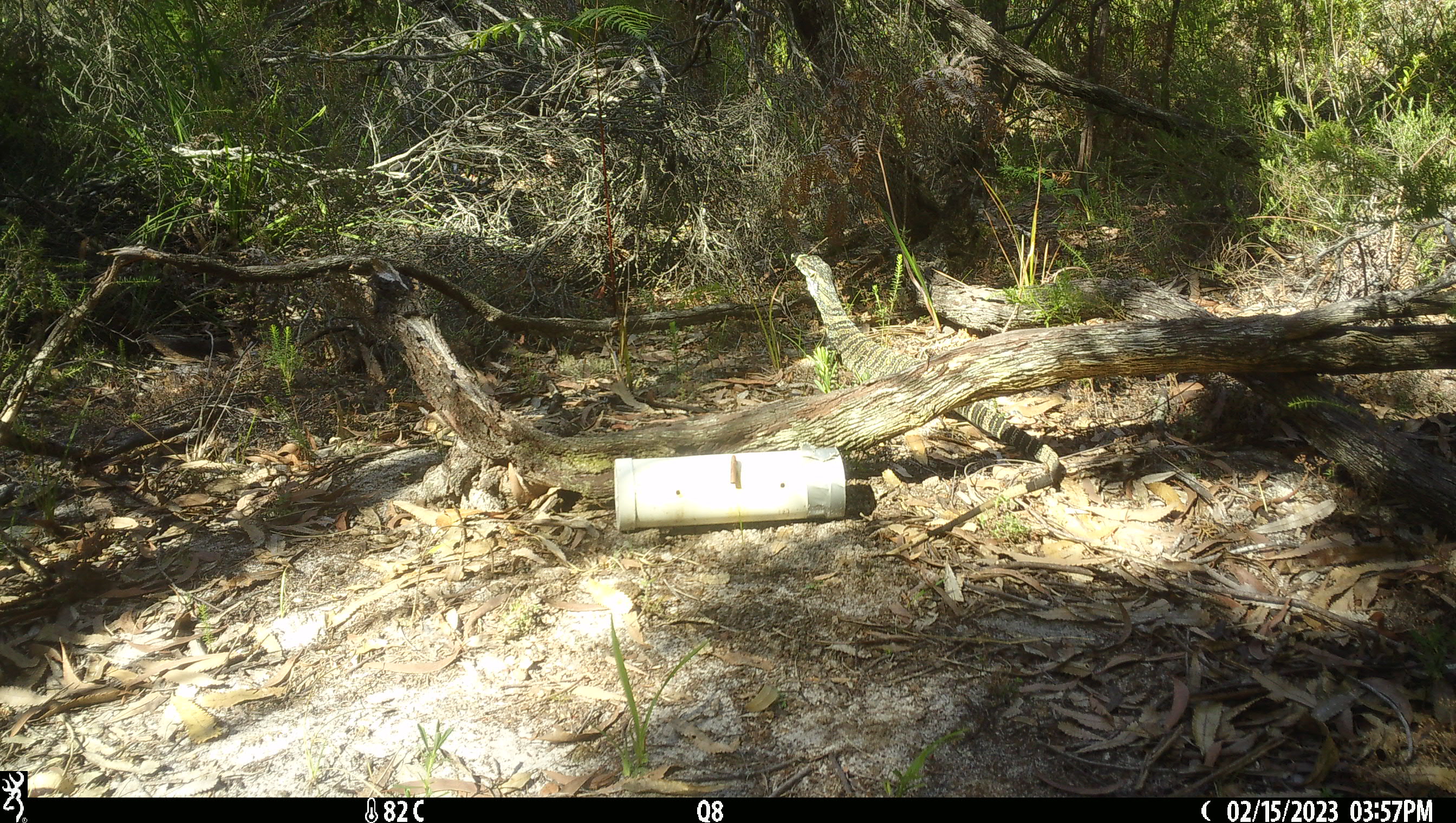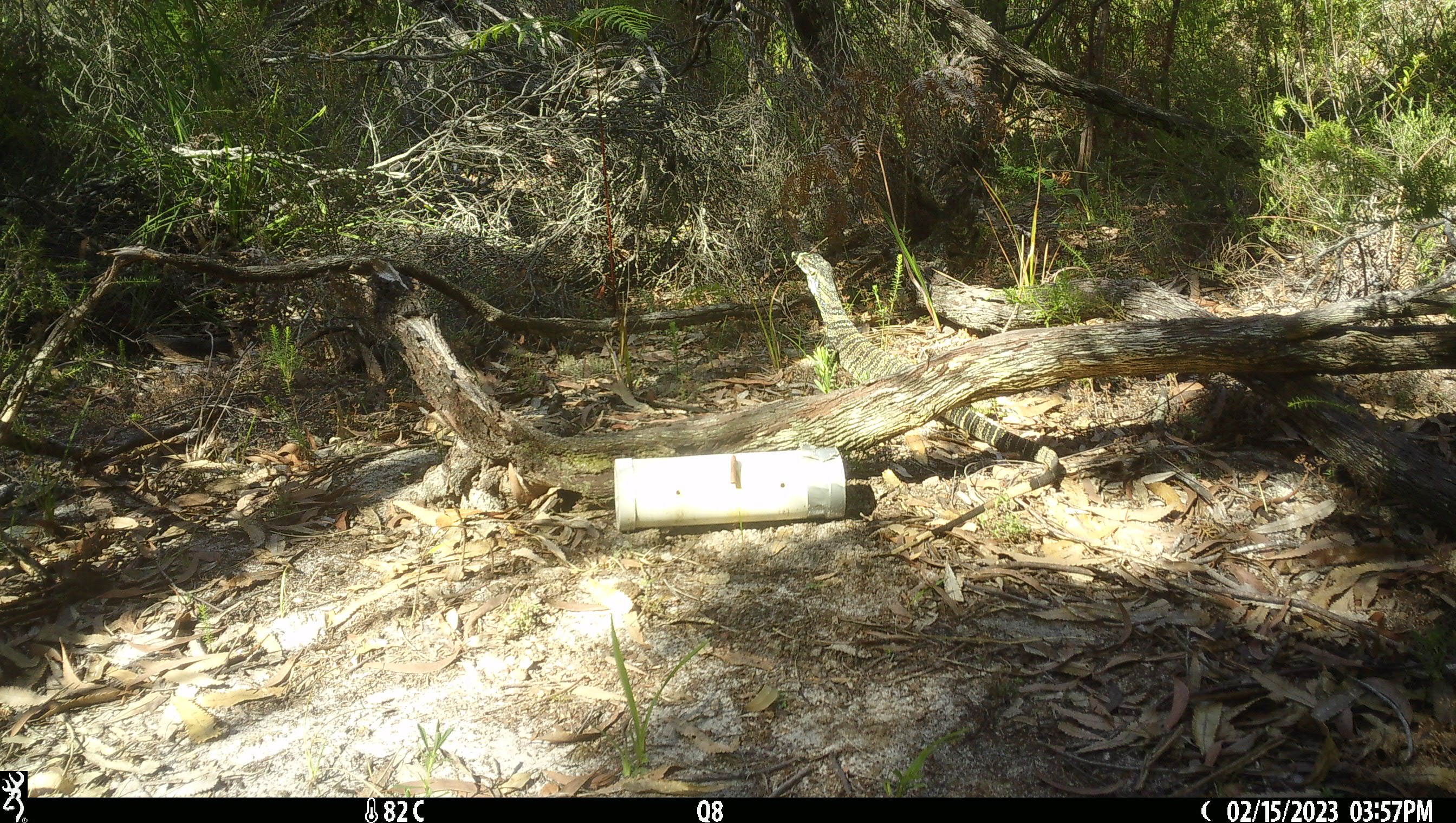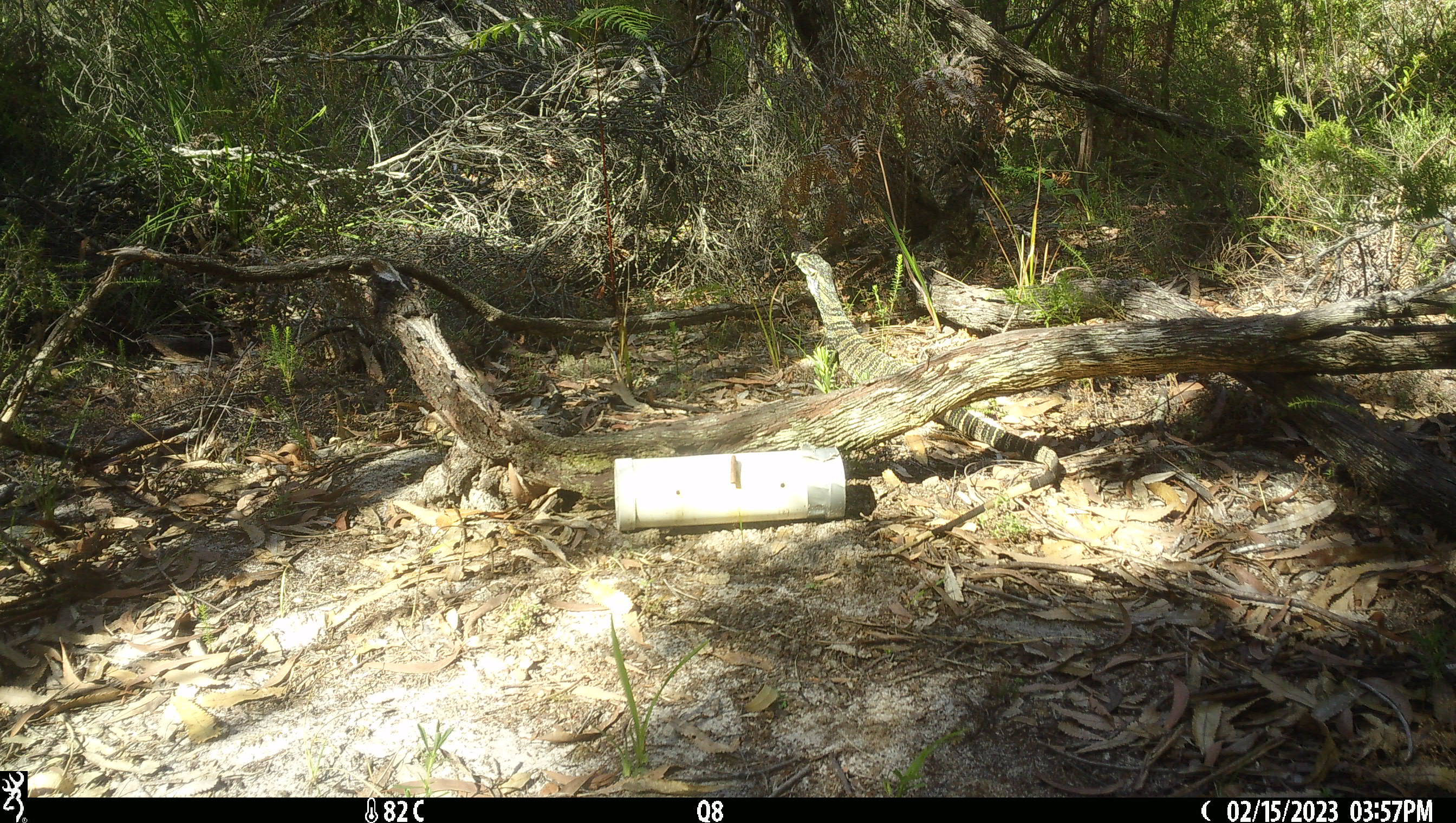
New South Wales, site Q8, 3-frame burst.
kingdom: Animalia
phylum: Chordata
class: Reptilia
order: Squamata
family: Varanidae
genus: Varanus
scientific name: Varanus varius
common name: lace monitor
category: goanna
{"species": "goanna (lace monitor) (Varanus varius)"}